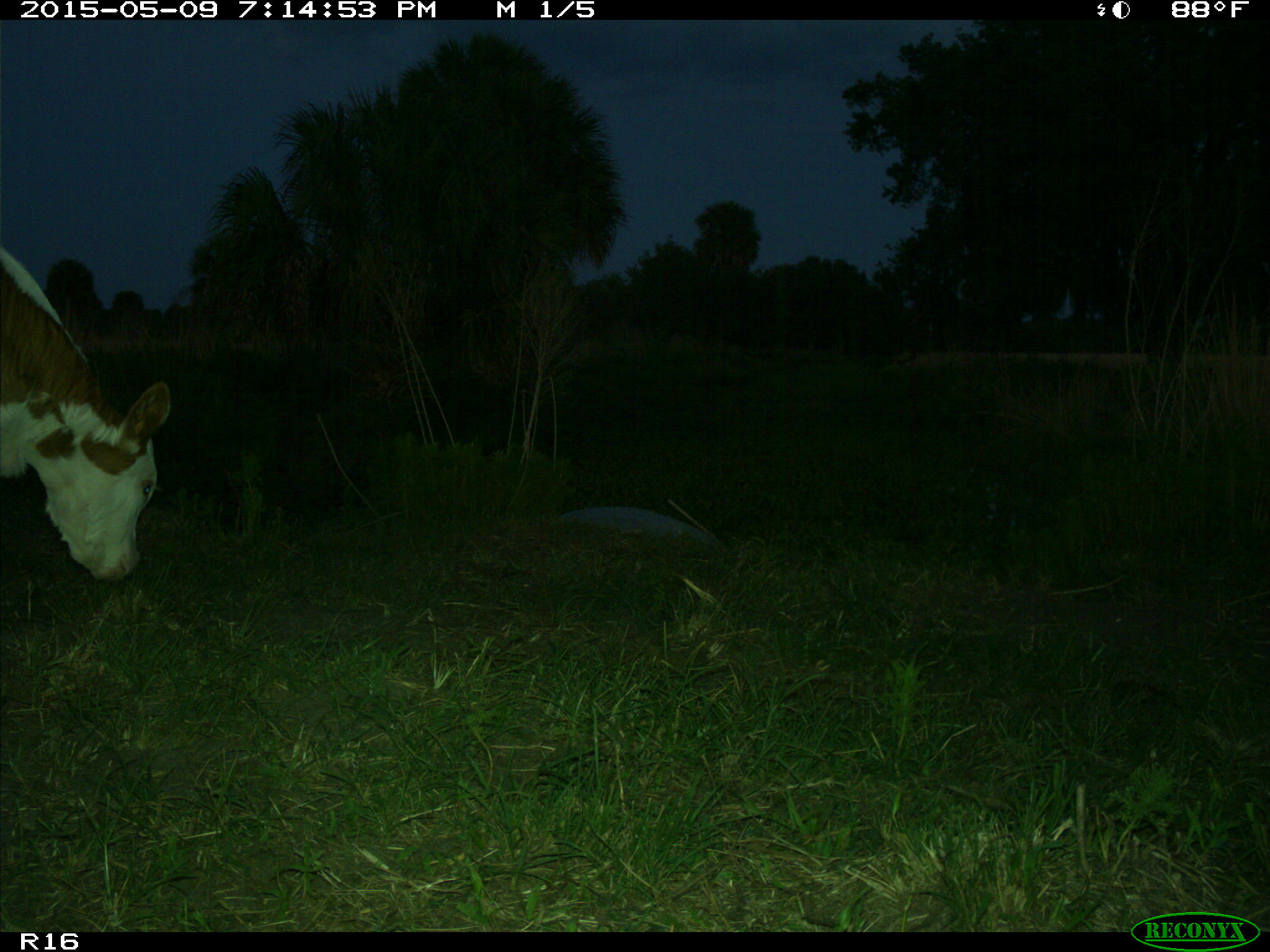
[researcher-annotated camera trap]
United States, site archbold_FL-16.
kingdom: Animalia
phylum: Chordata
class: Mammalia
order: Artiodactyla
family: Bovidae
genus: Bos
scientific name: Bos taurus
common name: domestic cow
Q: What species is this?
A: Bos taurus (domestic cow).